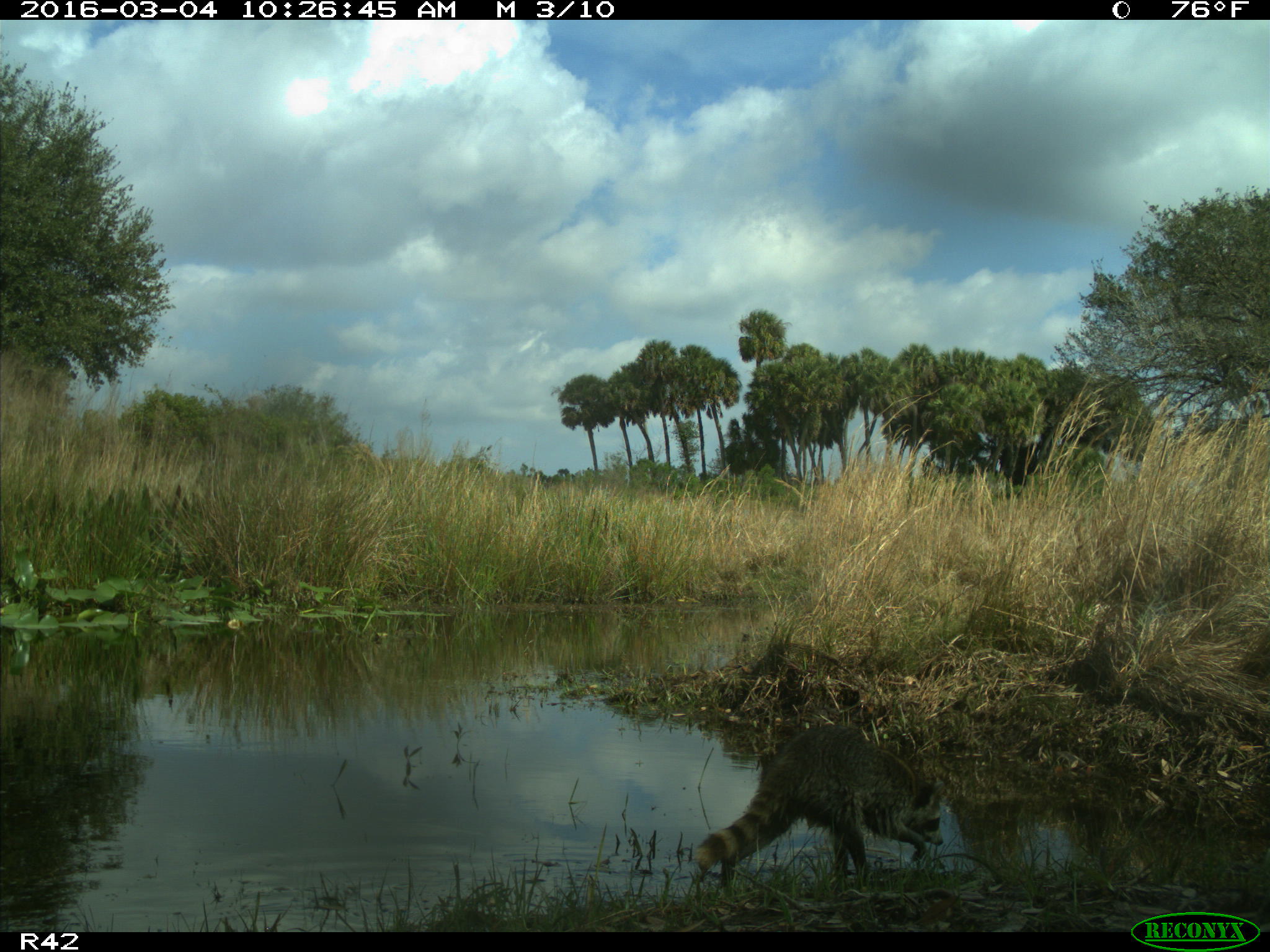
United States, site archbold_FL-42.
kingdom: Animalia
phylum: Chordata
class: Mammalia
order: Carnivora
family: Procyonidae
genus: Procyon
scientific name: Procyon lotor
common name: common raccoon